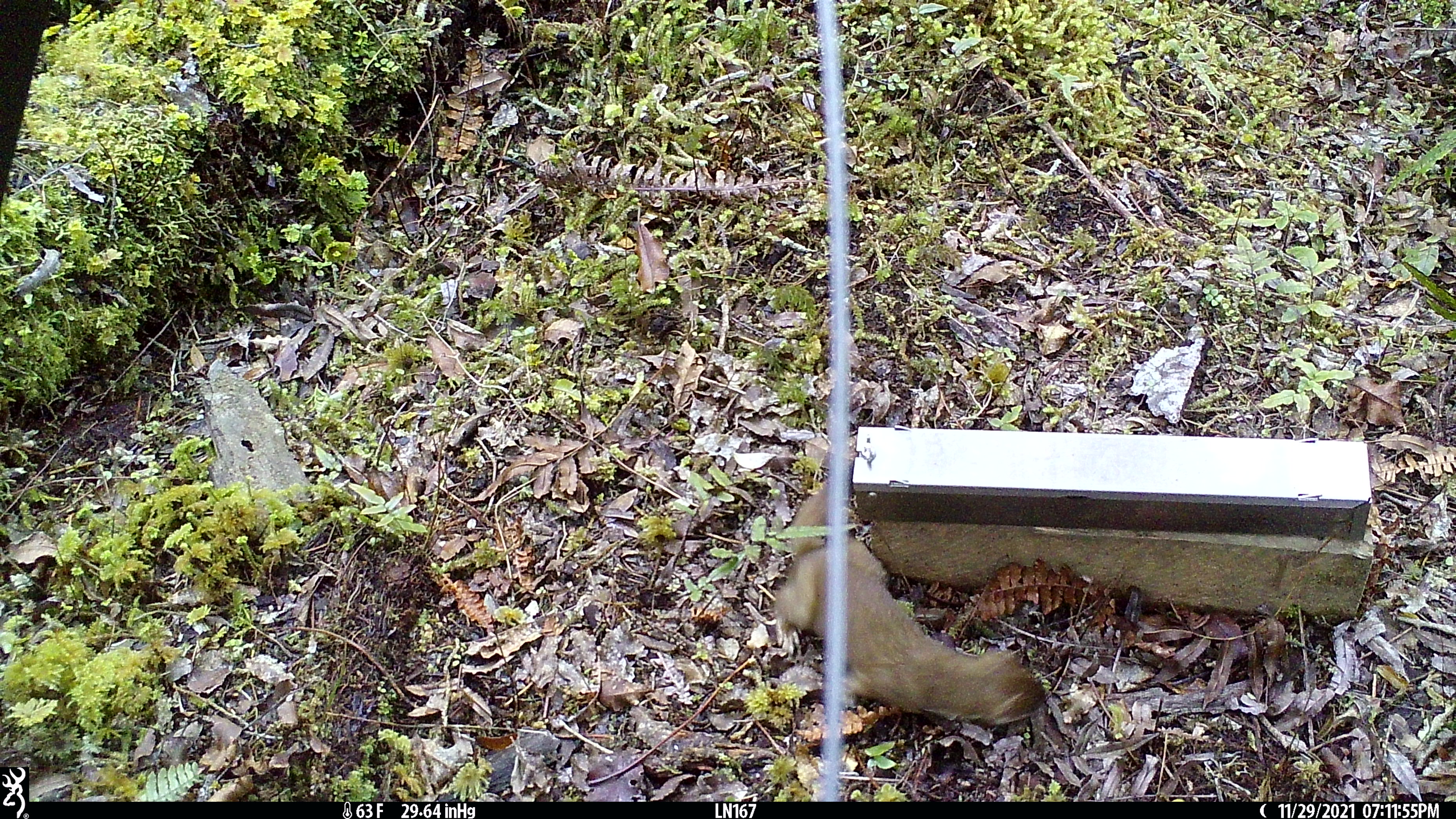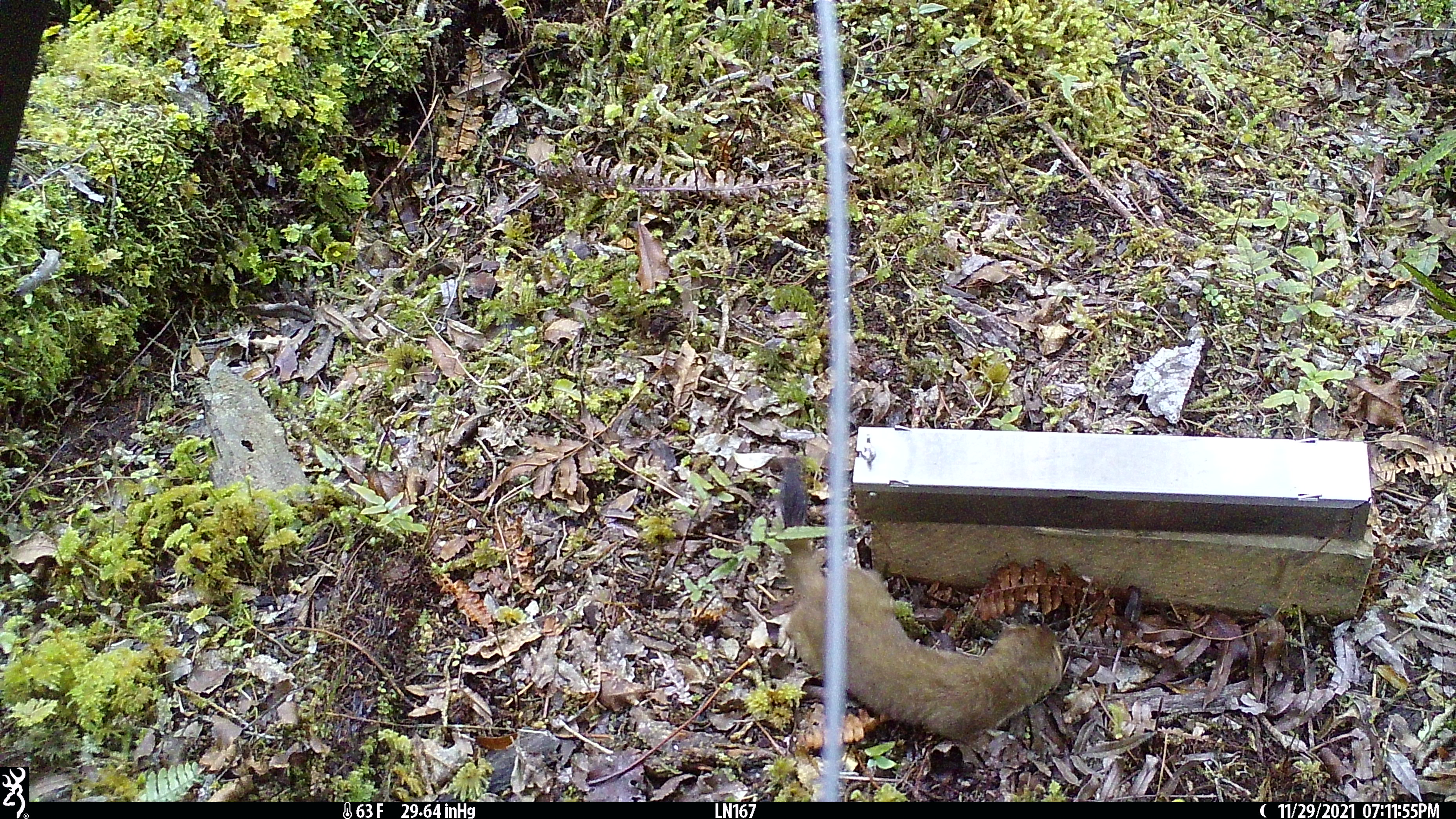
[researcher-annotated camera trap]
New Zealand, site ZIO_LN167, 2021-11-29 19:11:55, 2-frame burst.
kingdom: Animalia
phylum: Chordata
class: Mammalia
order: Carnivora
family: Mustelidae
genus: Mustela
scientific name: Mustela erminea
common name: stoat